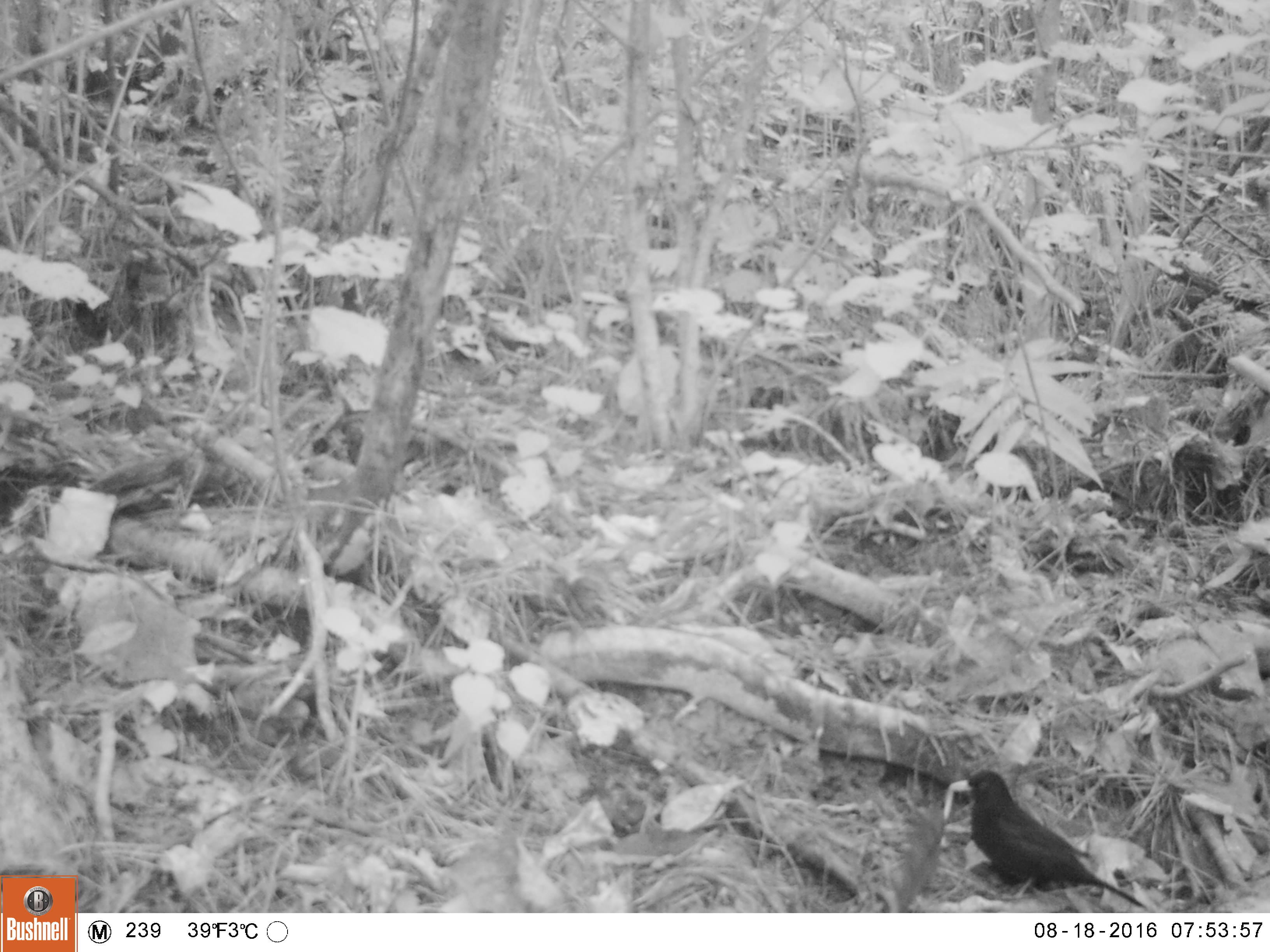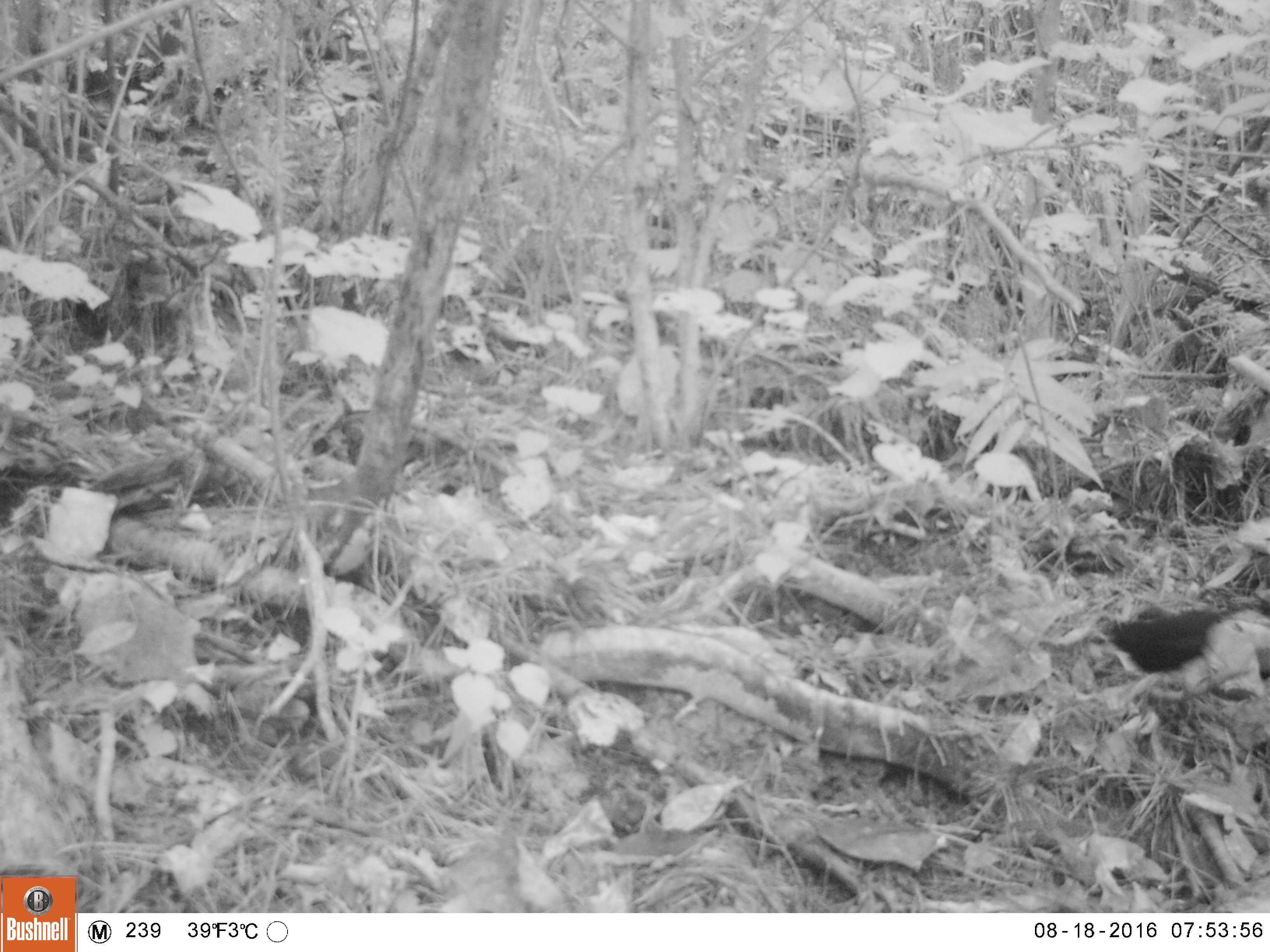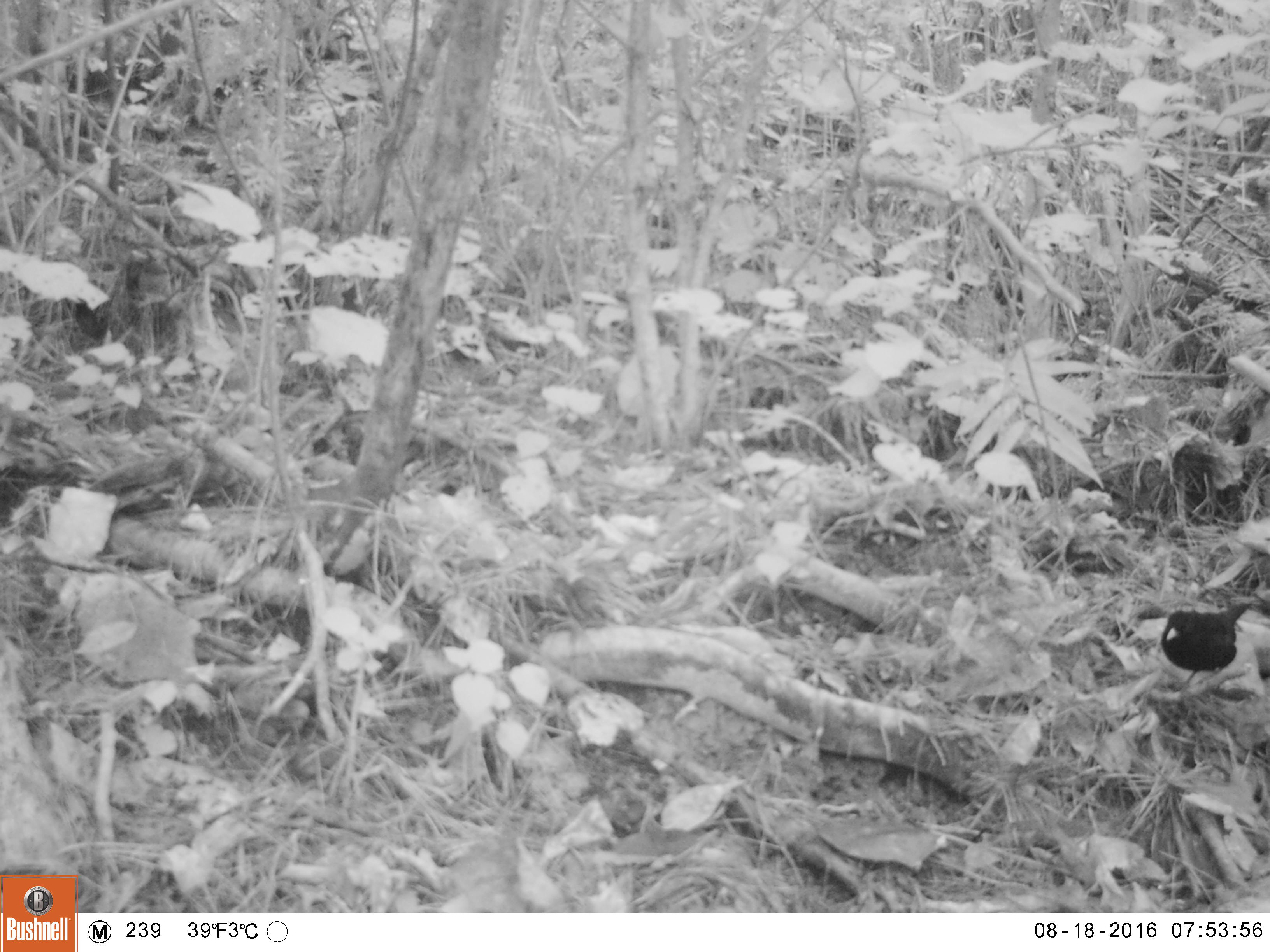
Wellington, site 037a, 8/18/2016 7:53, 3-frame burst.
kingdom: Animalia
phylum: Chordata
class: Aves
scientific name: Aves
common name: bird